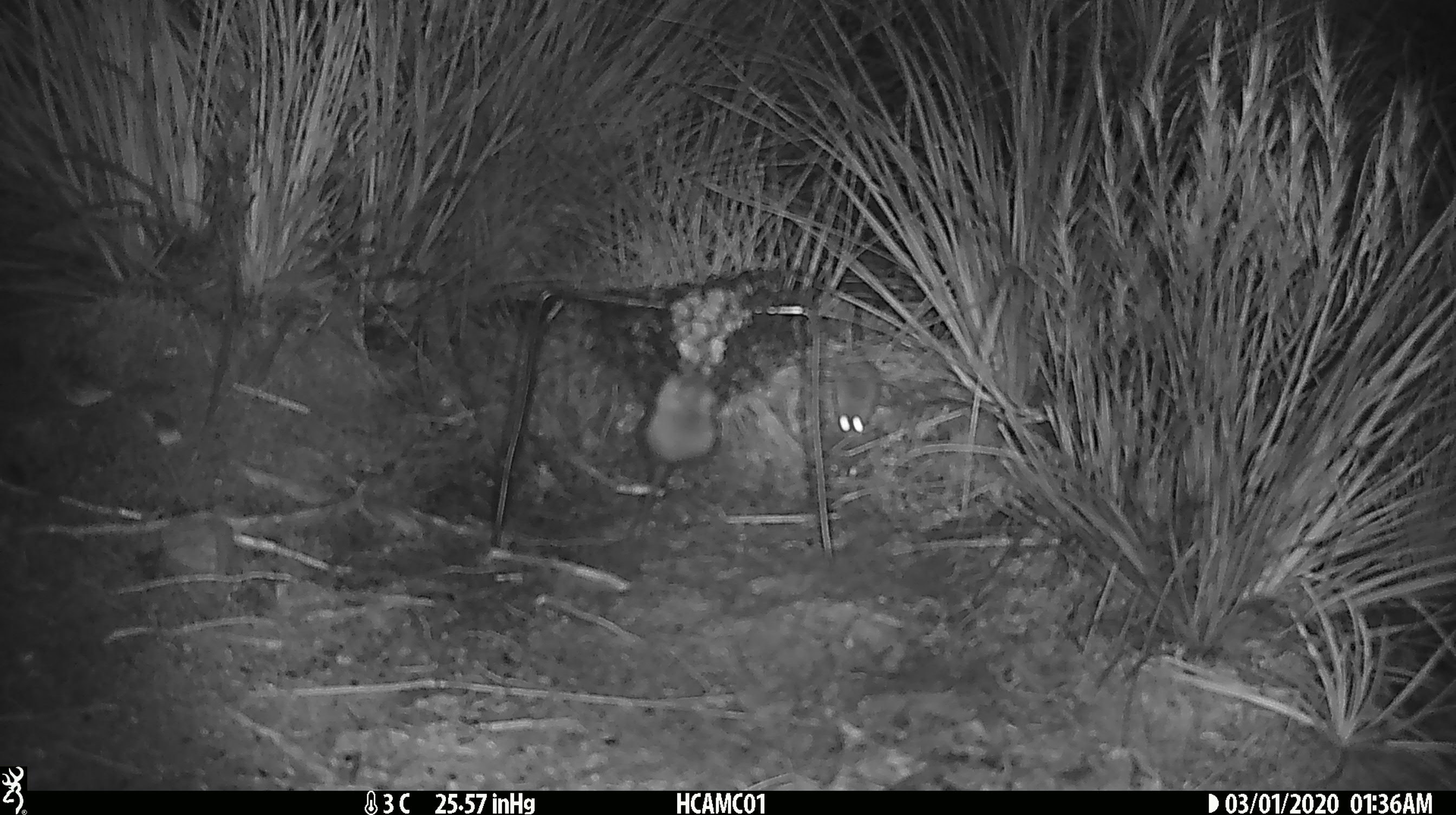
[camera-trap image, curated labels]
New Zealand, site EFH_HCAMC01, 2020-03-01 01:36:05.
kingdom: Animalia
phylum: Chordata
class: Mammalia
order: Rodentia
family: Muridae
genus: Mus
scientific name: Mus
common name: mouse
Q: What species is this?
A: Mouse (Mus).